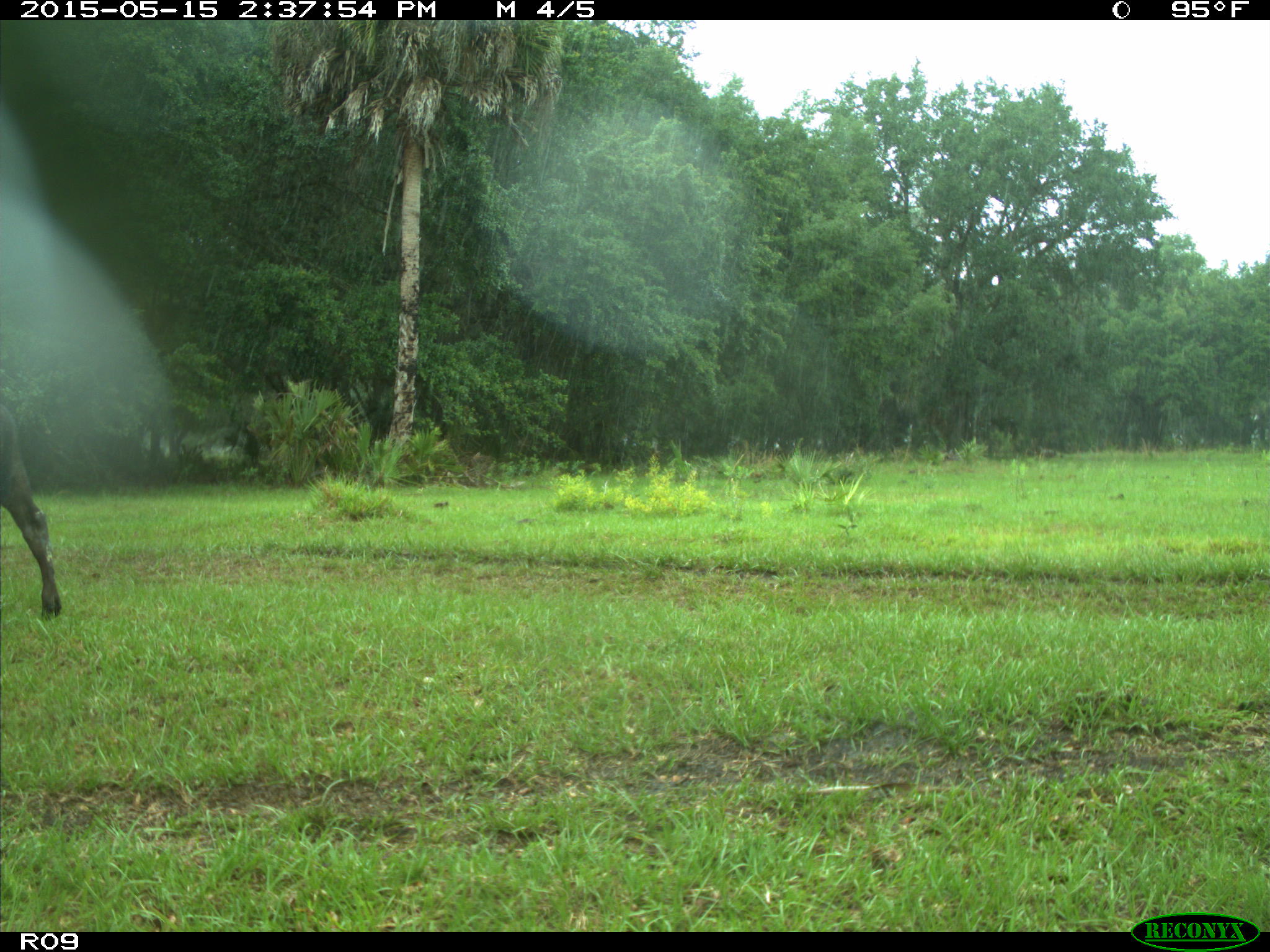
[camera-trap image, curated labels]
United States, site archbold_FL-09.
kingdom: Animalia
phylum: Chordata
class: Mammalia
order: Artiodactyla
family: Bovidae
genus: Bos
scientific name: Bos taurus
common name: domestic cow